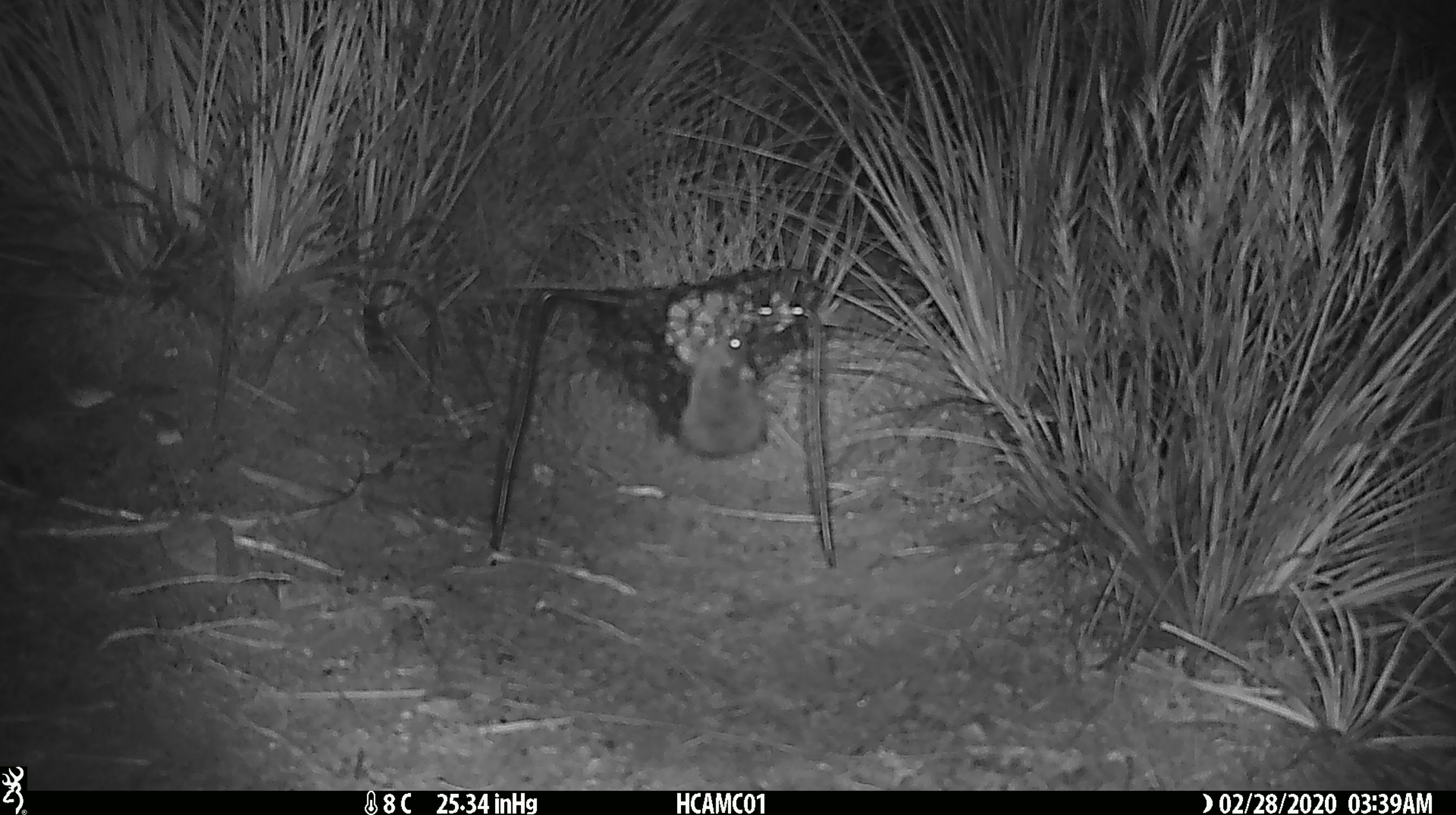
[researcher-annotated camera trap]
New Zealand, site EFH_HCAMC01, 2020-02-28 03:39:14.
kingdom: Animalia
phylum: Chordata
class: Mammalia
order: Rodentia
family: Muridae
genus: Mus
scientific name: Mus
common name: mouse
Mouse (Mus).